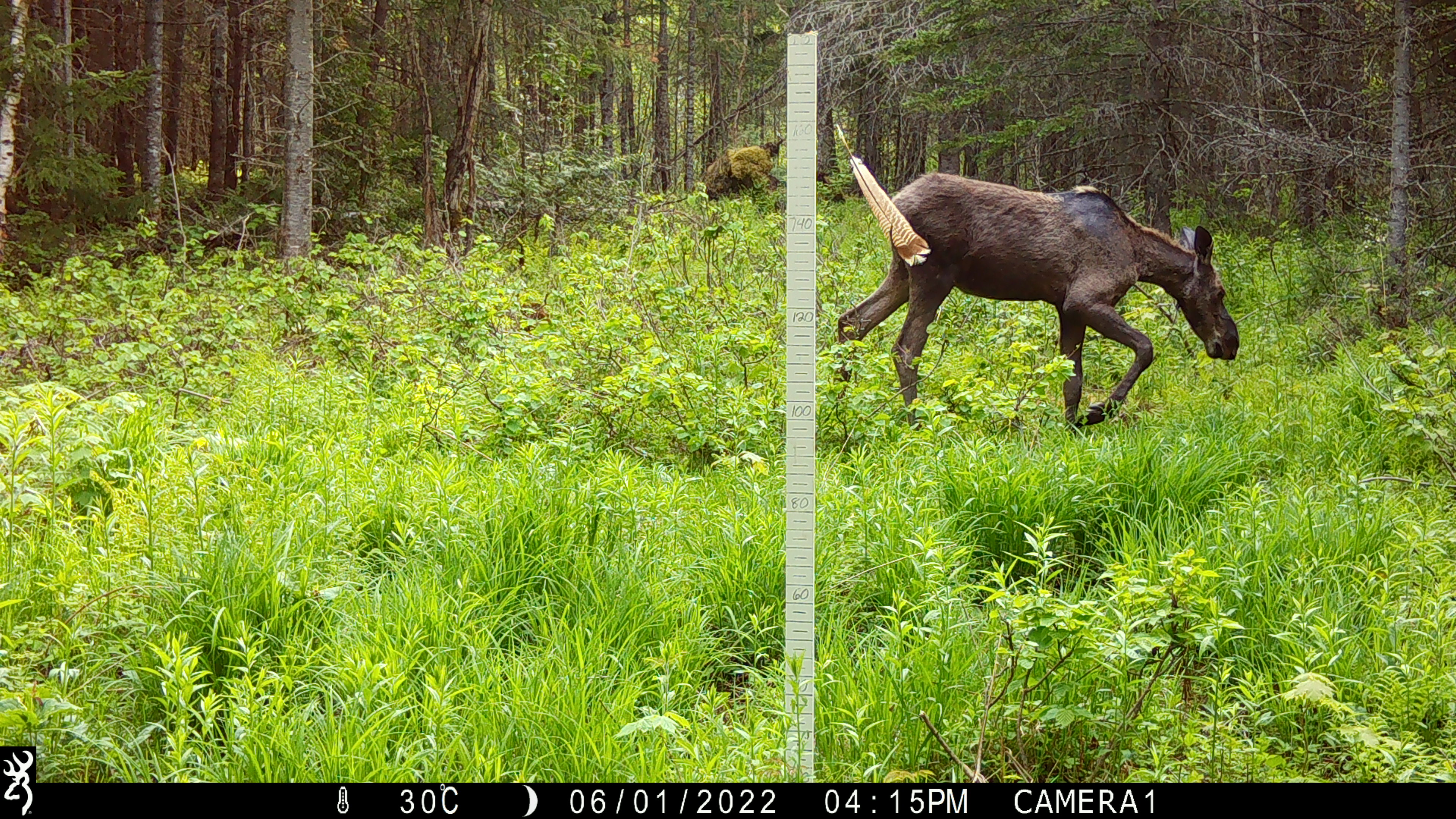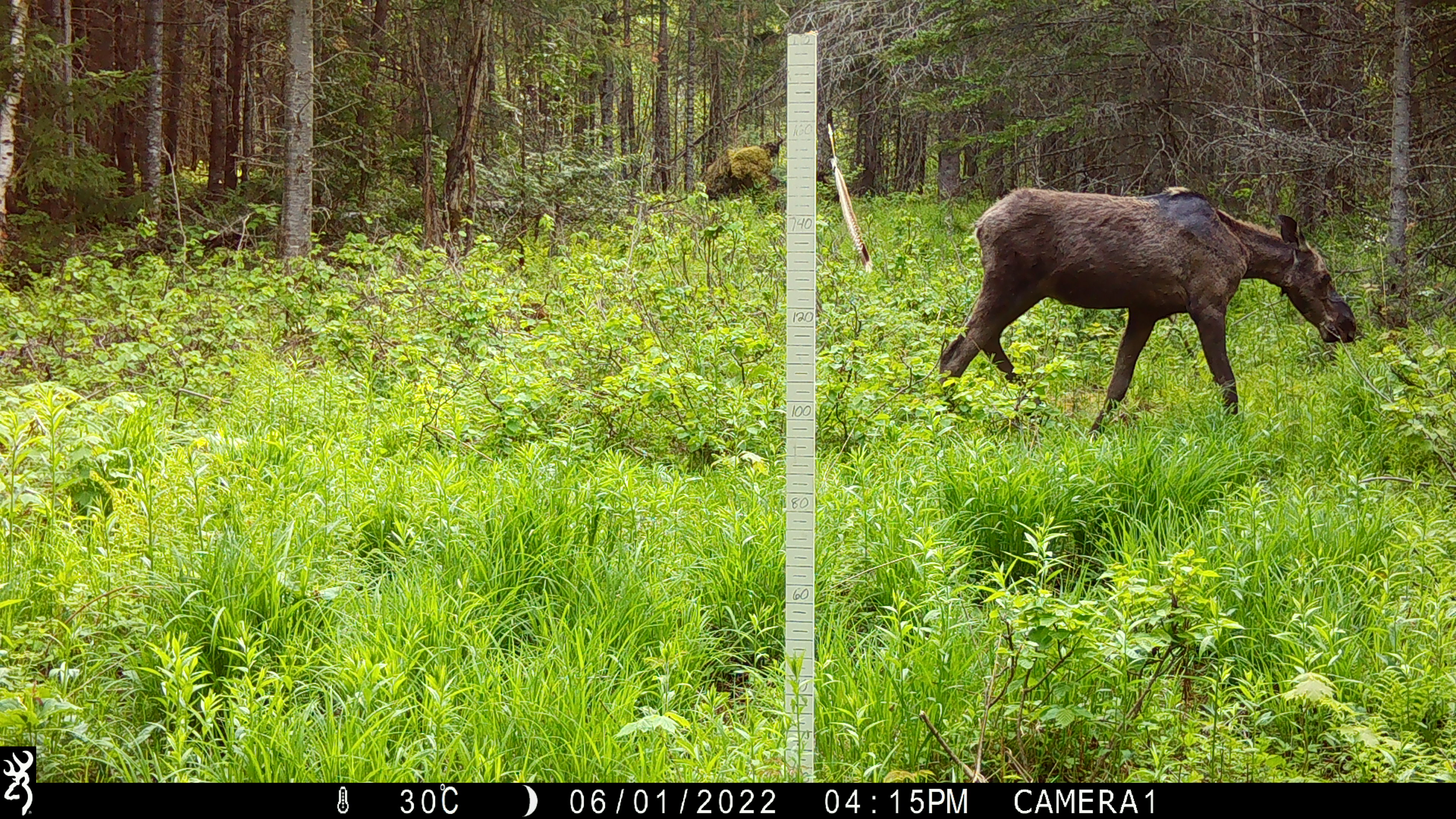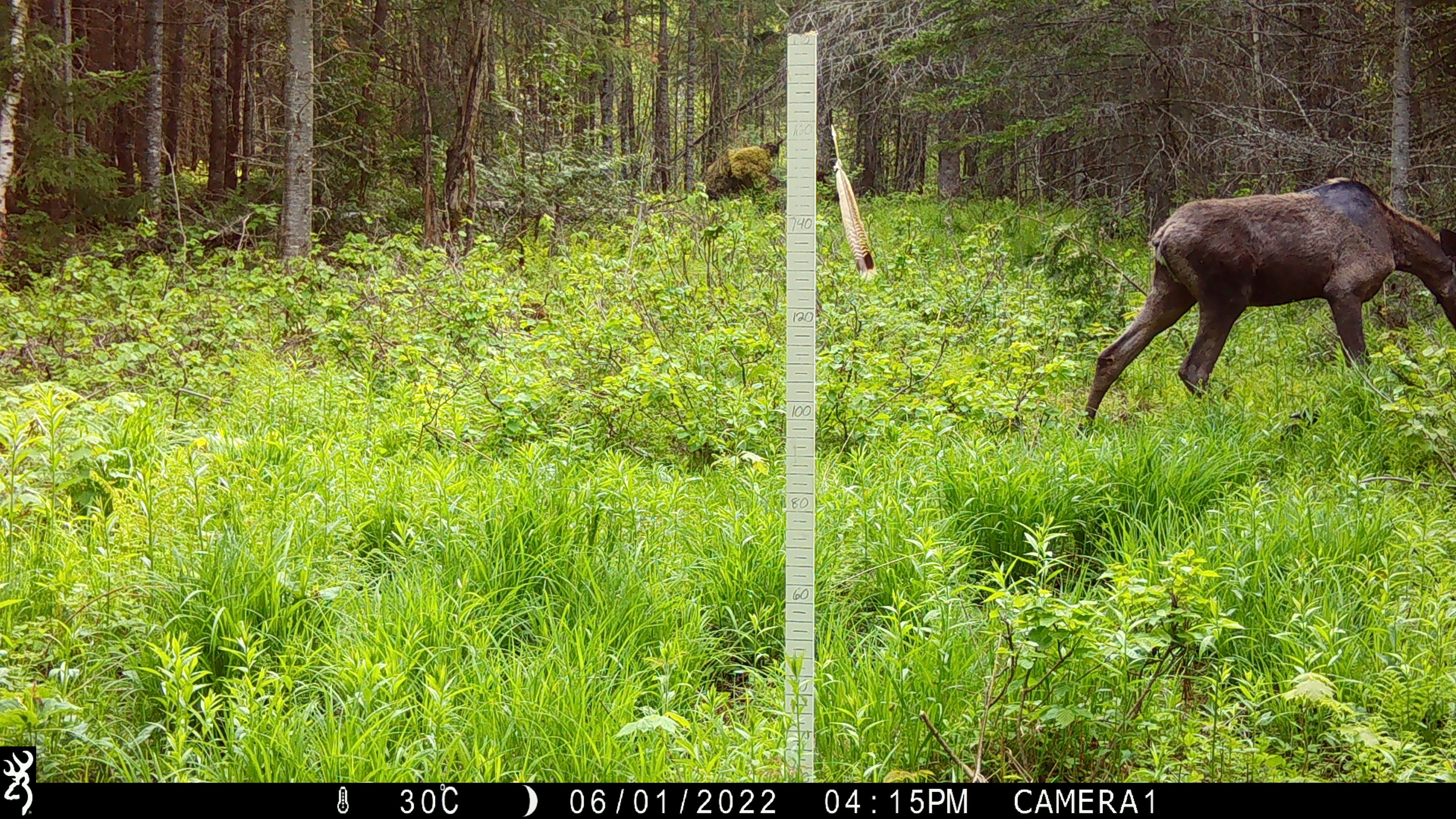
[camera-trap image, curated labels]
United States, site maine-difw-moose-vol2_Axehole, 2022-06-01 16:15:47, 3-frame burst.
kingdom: Animalia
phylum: Chordata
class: Mammalia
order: Artiodactyla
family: Cervidae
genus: Alces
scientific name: Alces alces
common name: moose